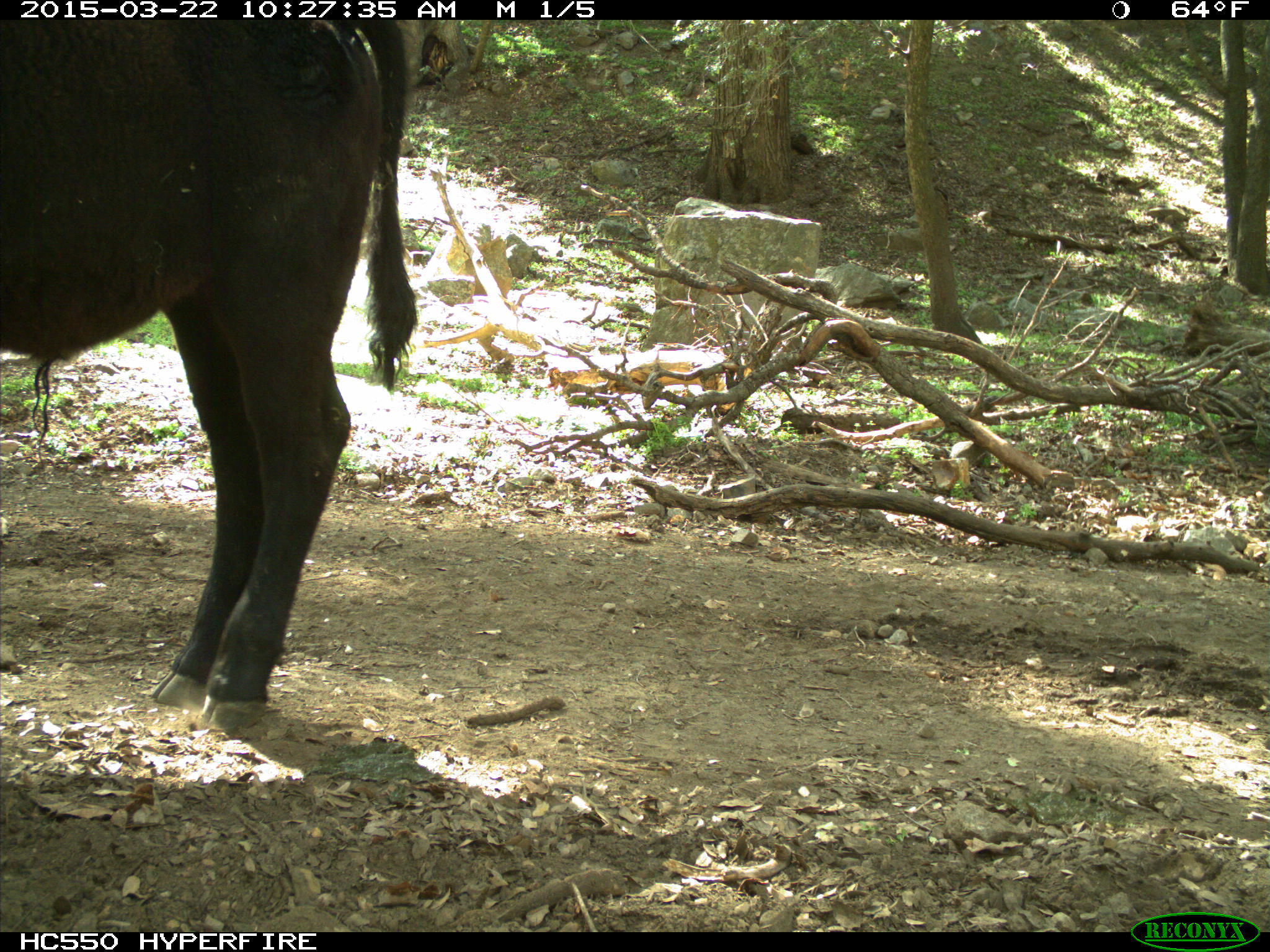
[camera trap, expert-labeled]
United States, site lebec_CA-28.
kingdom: Animalia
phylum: Chordata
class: Mammalia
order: Artiodactyla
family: Bovidae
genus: Bos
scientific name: Bos taurus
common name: domestic cow